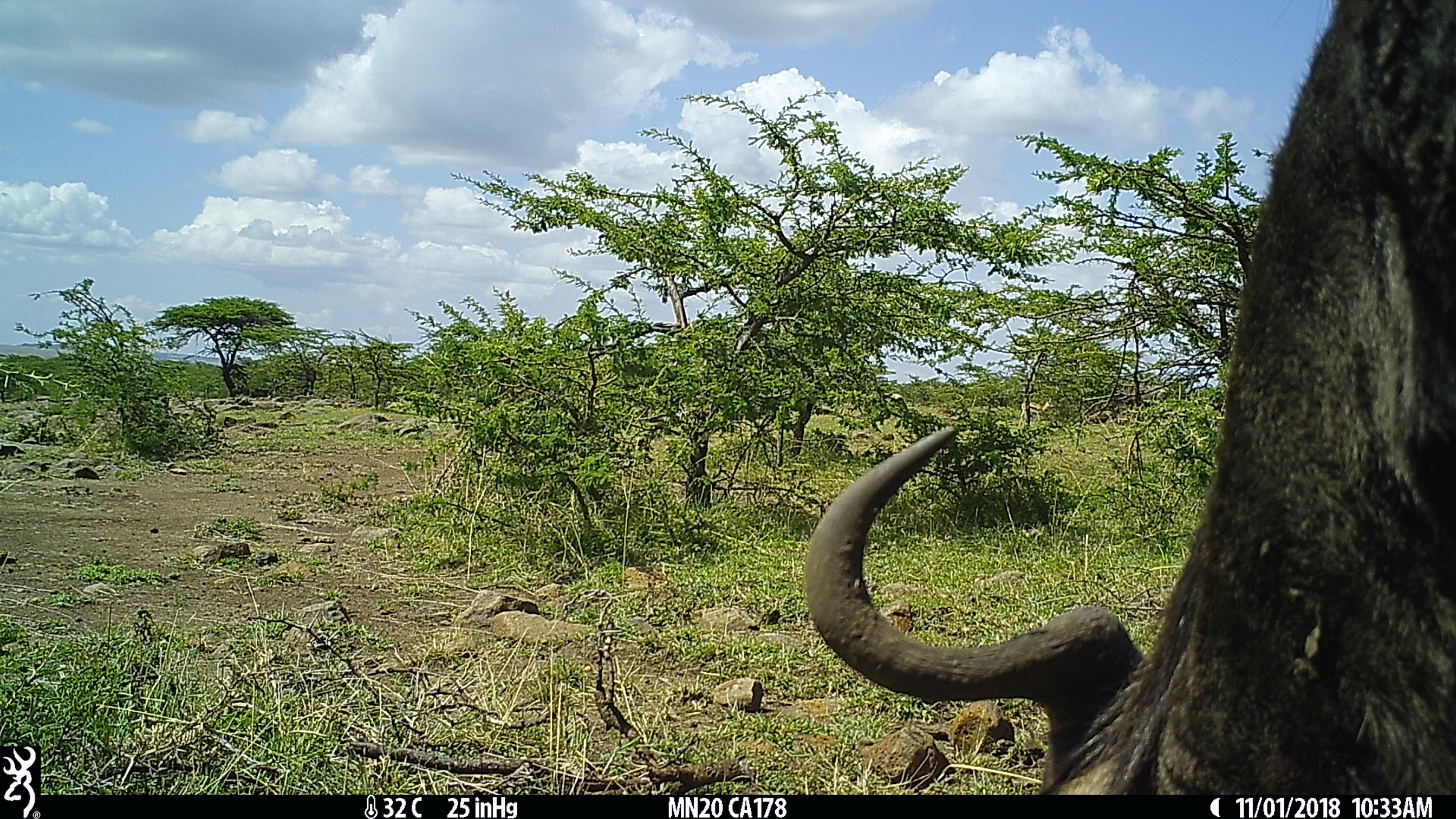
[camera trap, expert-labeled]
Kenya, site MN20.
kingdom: Animalia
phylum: Chordata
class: Mammalia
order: Artiodactyla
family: Bovidae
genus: Connochaetes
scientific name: Connochaetes taurinus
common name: blue wildebeest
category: wildebeest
Wildebeest (blue wildebeest) (Connochaetes taurinus).